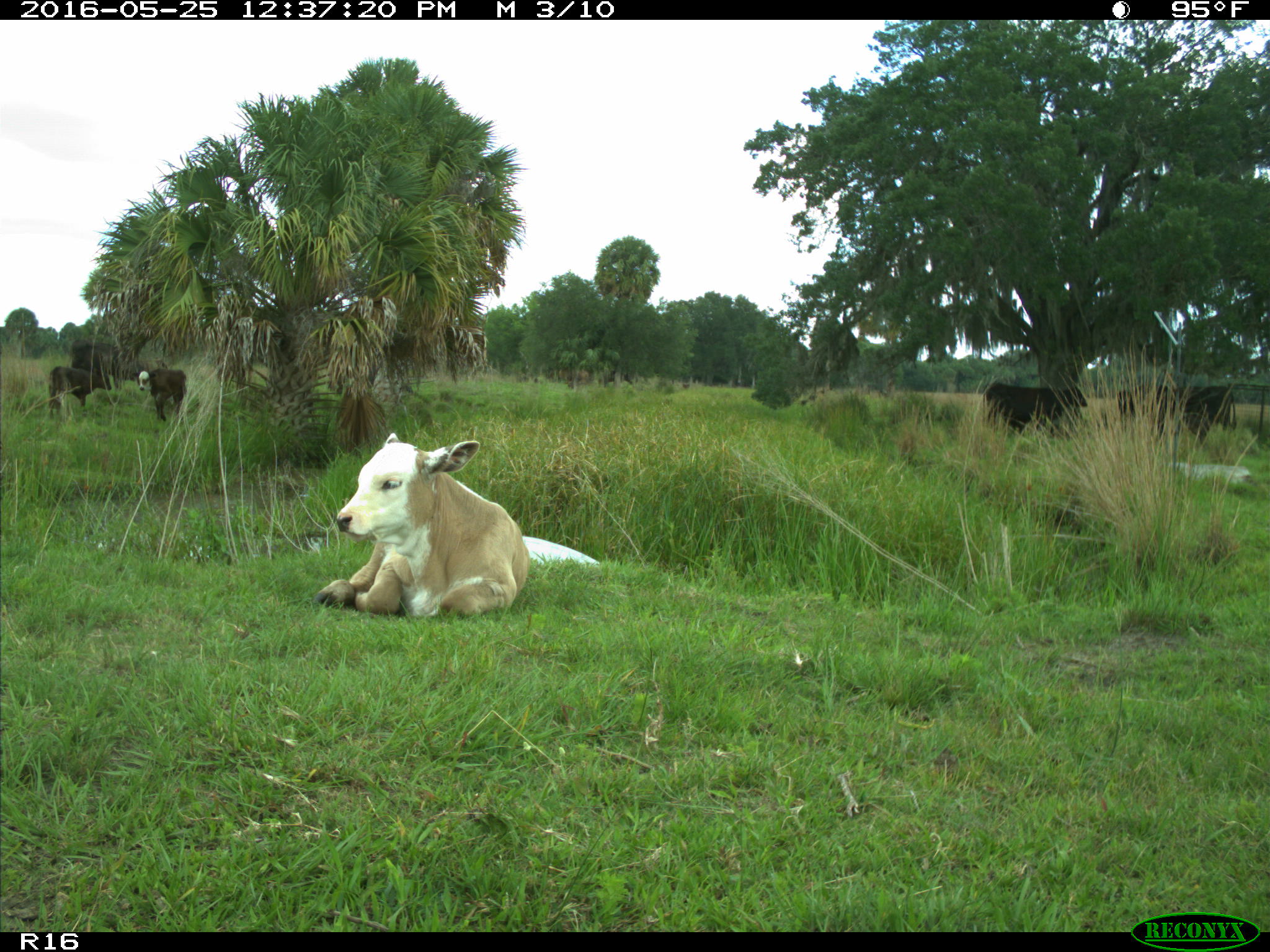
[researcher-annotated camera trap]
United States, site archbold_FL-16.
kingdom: Animalia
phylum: Chordata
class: Mammalia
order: Artiodactyla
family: Bovidae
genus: Bos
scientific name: Bos taurus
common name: domestic cow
Bos taurus (domestic cow).